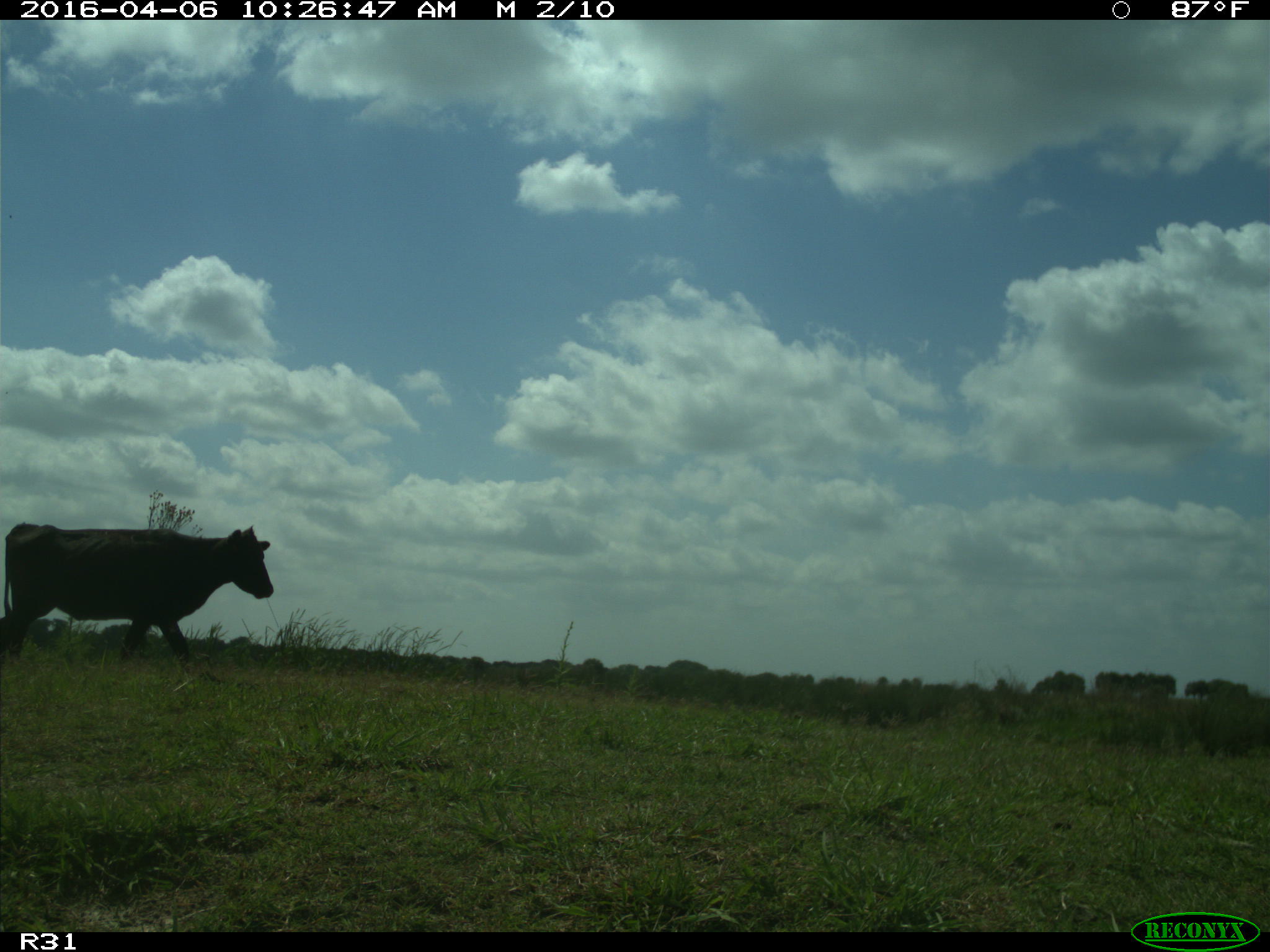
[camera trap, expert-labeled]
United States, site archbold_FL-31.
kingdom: Animalia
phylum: Chordata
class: Mammalia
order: Artiodactyla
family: Bovidae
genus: Bos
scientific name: Bos taurus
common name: domestic cow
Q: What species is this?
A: Bos taurus (domestic cow).